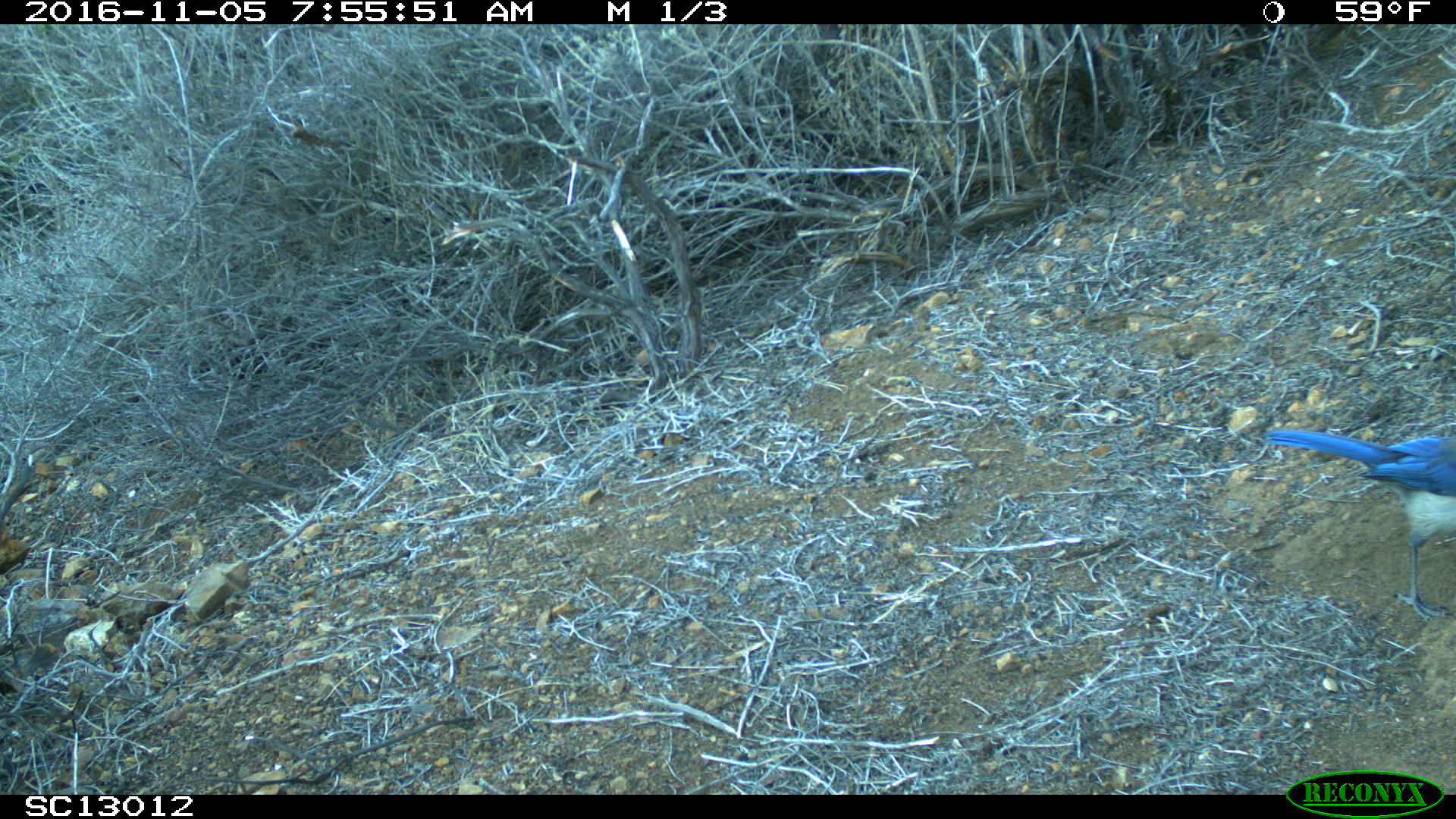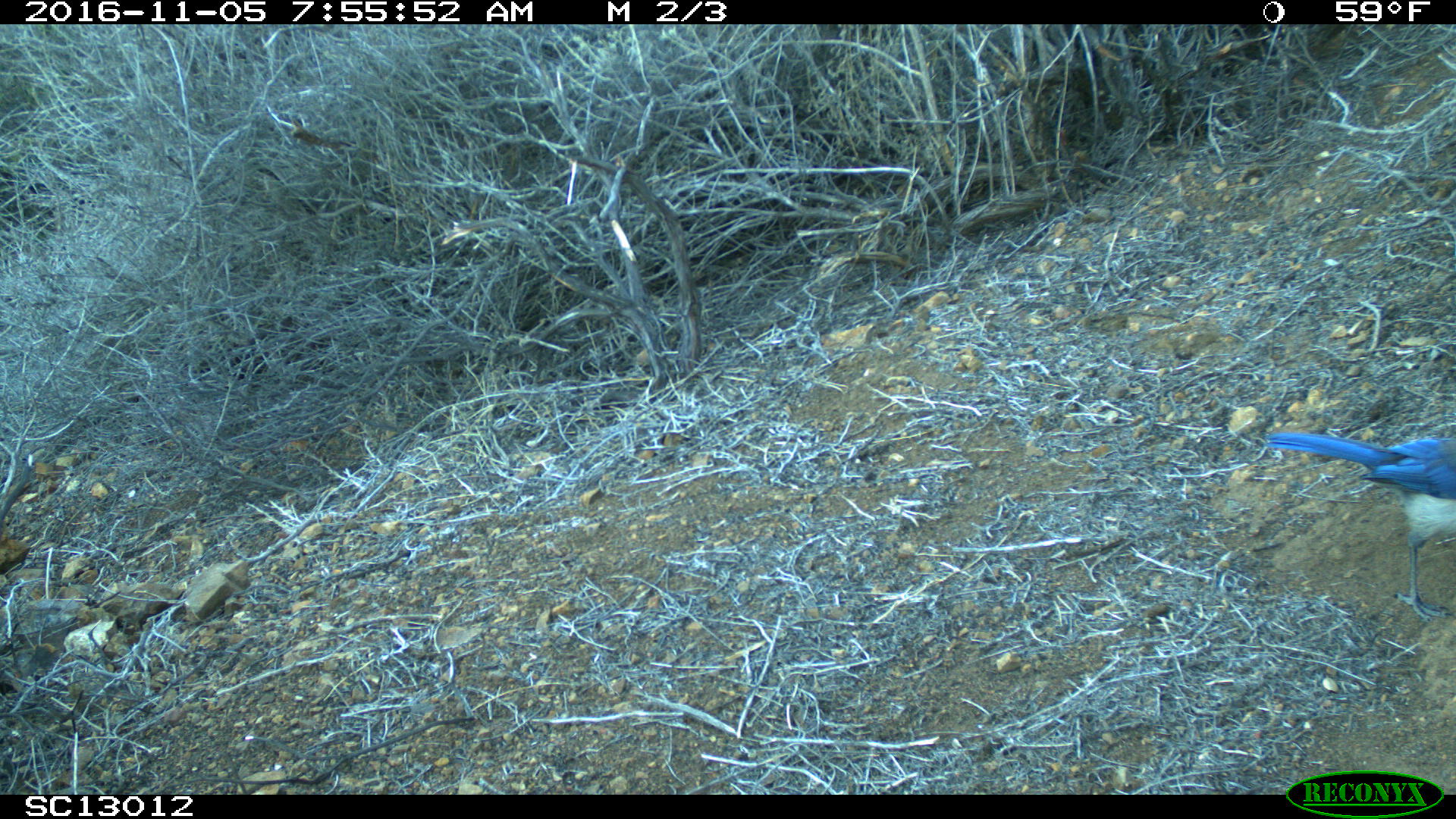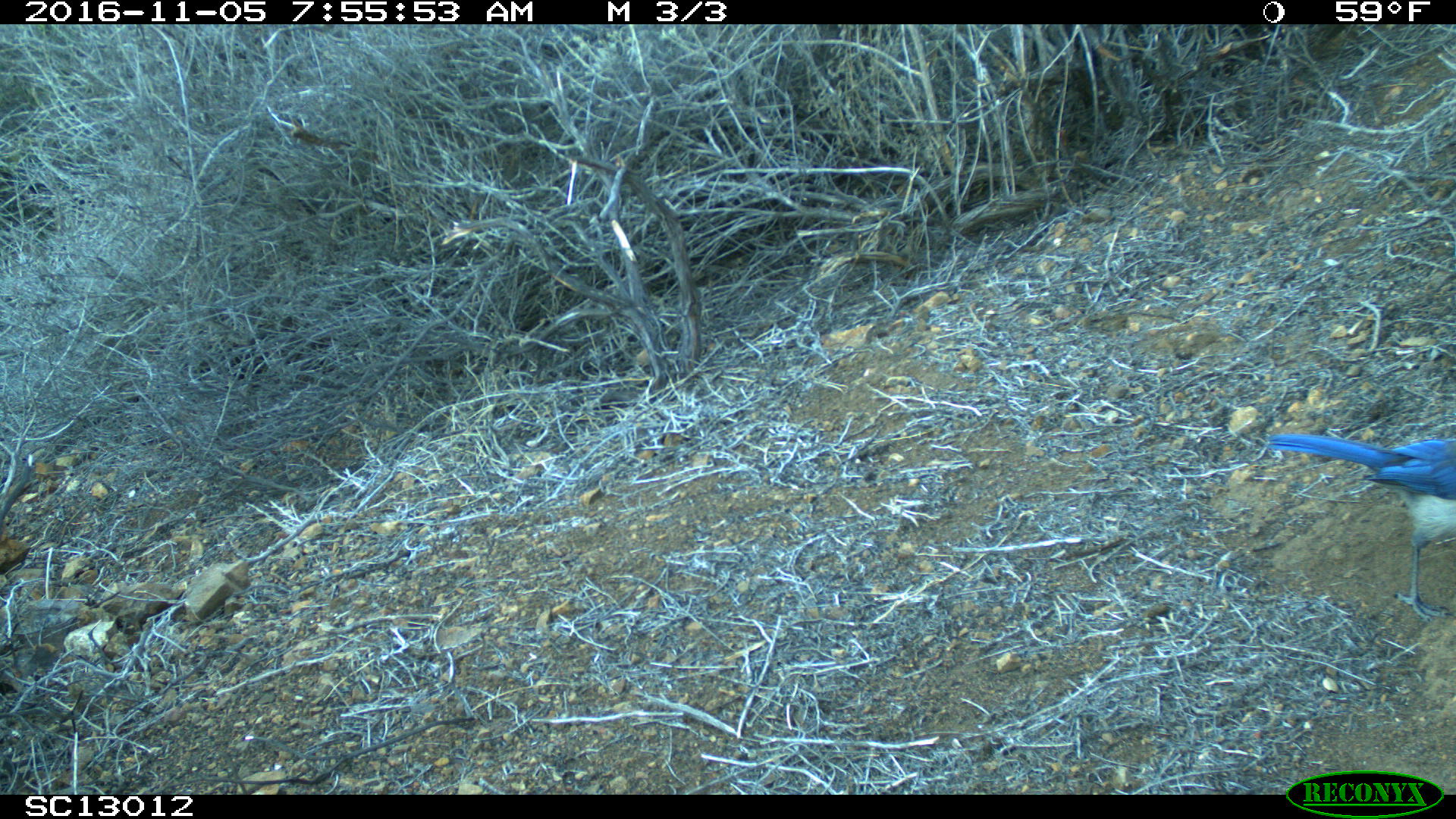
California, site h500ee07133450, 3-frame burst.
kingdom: Animalia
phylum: Chordata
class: Aves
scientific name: Aves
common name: bird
Bird (Aves).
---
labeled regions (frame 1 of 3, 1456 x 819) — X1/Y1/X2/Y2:
bird: 1260/416/1455/622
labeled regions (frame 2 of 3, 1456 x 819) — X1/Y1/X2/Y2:
bird: 1266/429/1455/622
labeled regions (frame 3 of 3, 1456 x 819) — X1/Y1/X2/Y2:
bird: 1265/431/1455/621